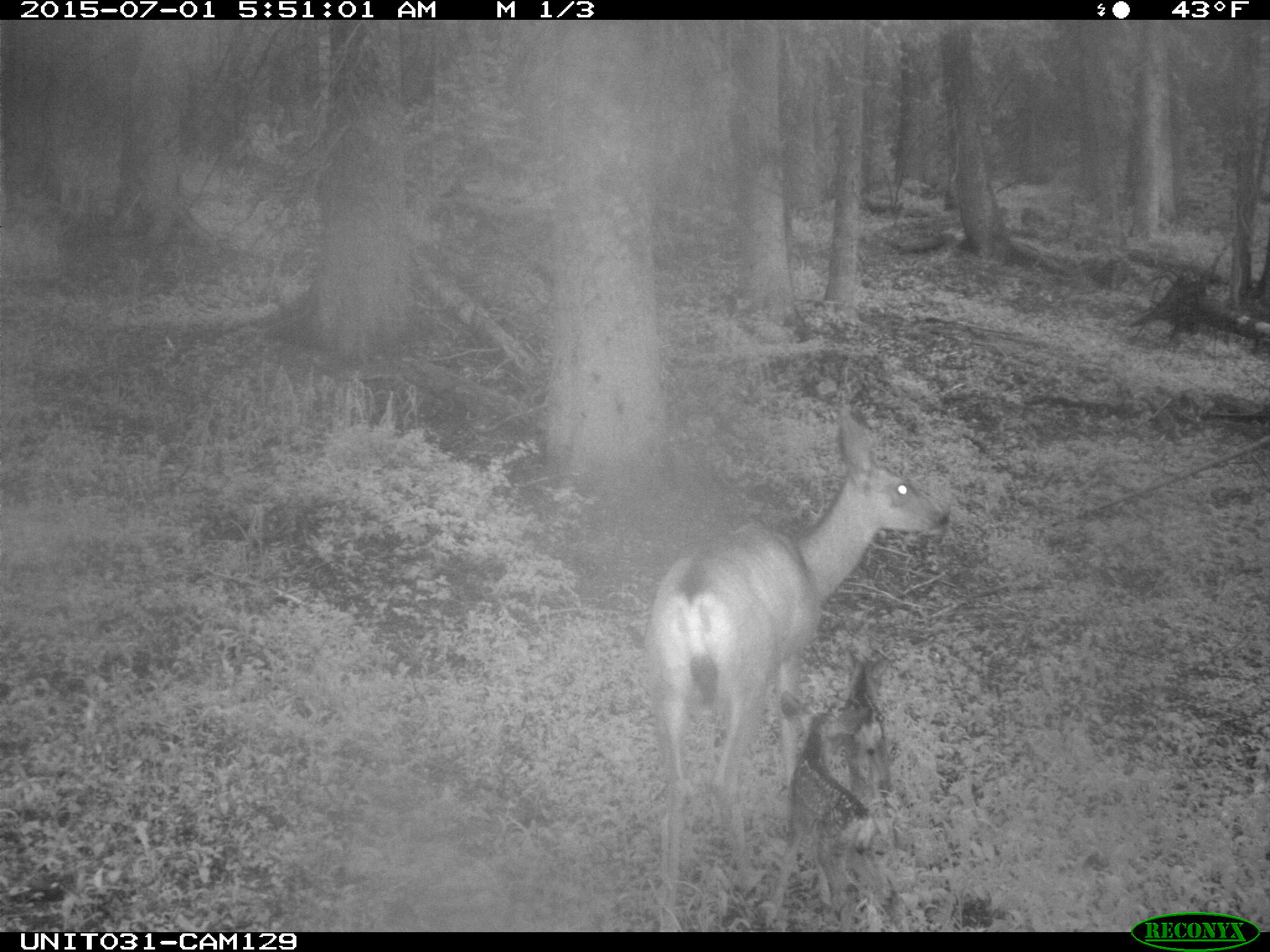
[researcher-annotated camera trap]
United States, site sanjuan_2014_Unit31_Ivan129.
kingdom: Animalia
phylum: Chordata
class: Mammalia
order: Artiodactyla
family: Cervidae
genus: Odocoileus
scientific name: Odocoileus hemionus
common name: mule deer